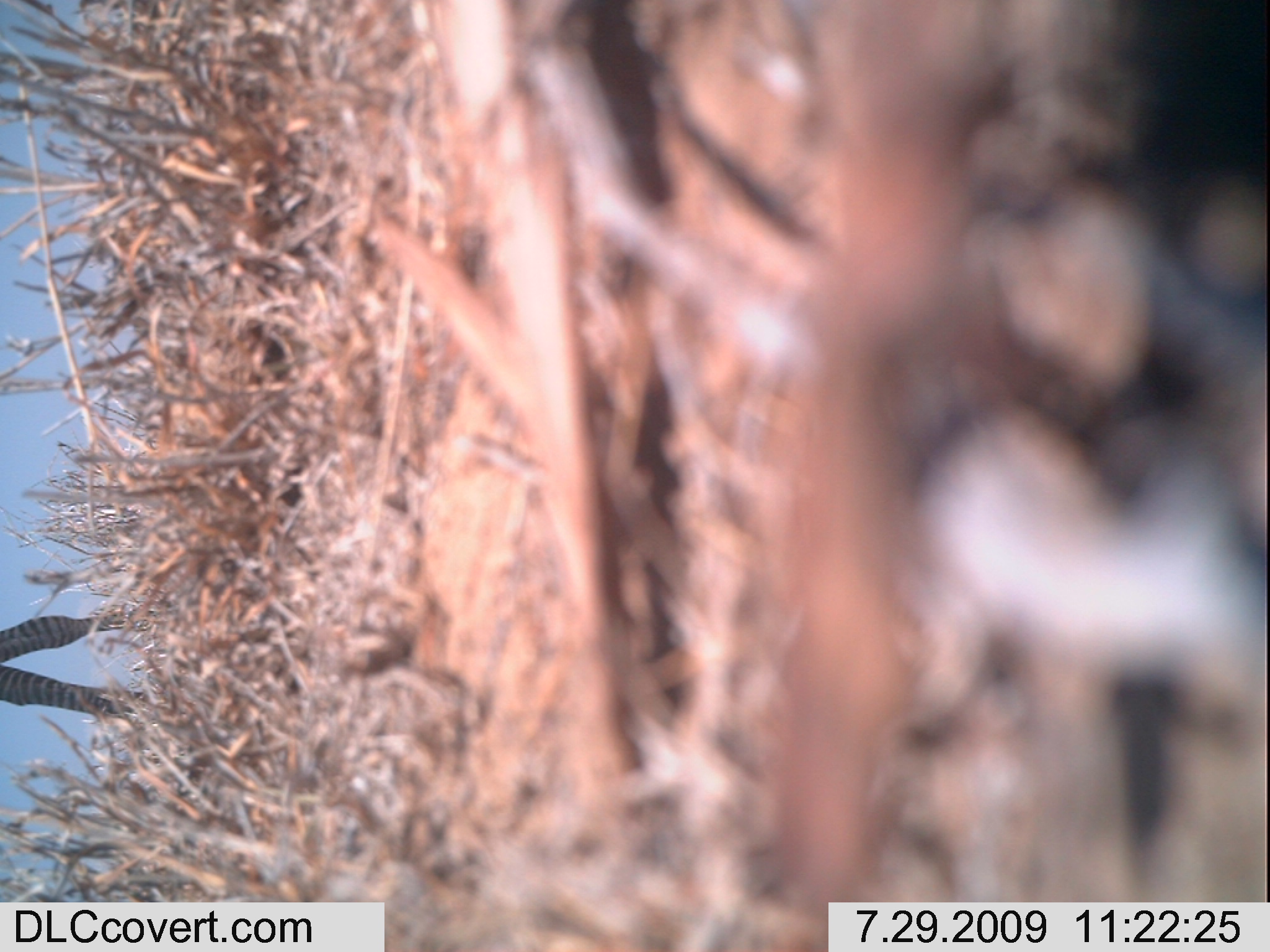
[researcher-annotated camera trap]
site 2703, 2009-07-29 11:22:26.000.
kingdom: Animalia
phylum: Chordata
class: Mammalia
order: Perissodactyla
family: Equidae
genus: Equus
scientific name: Equus quagga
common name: plains zebra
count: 1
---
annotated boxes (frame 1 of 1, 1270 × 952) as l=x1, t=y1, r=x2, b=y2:
equus quagga: l=0, t=603, r=146, b=725